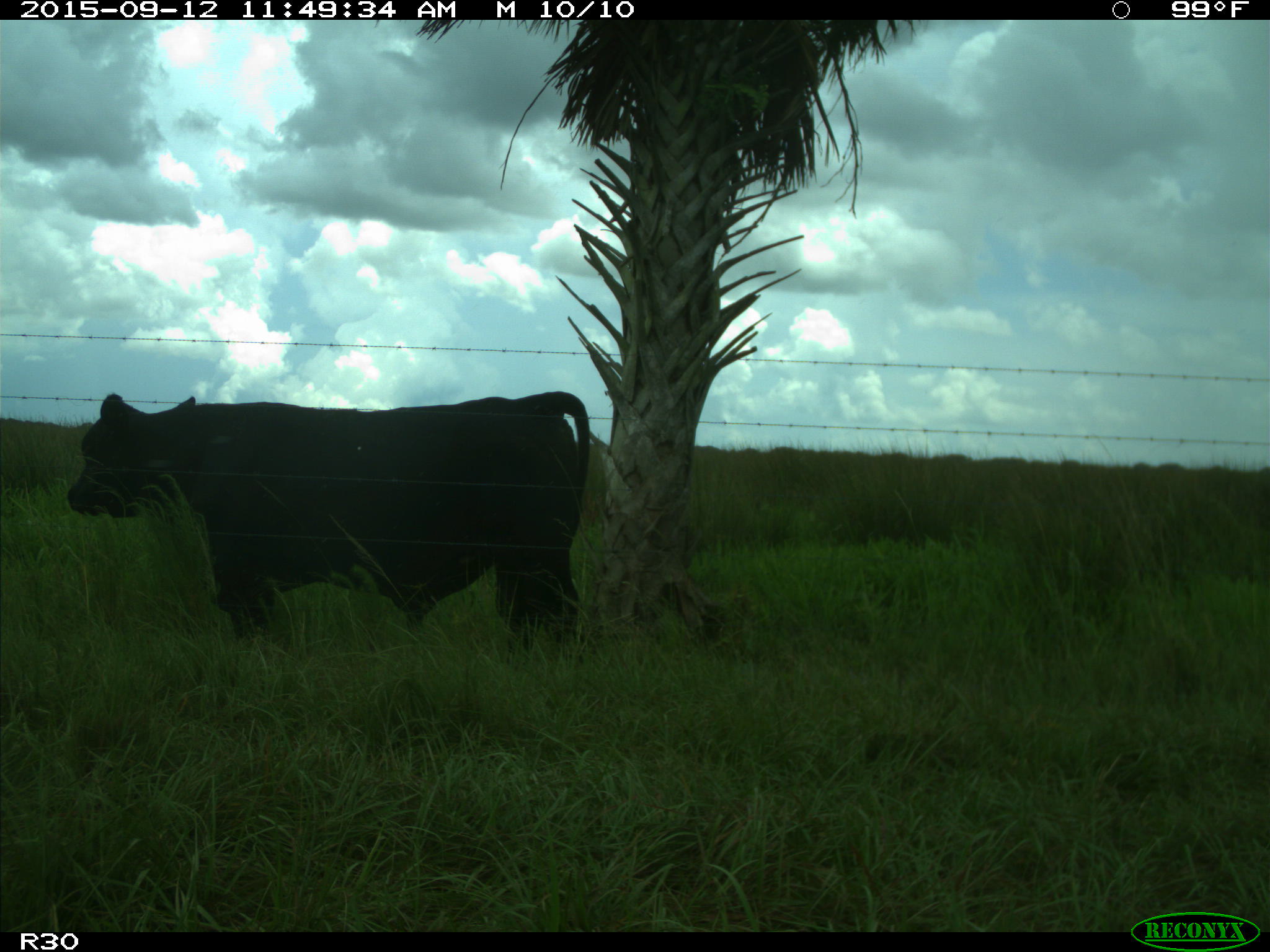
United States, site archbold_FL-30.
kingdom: Animalia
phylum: Chordata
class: Mammalia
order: Artiodactyla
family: Bovidae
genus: Bos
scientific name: Bos taurus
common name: domestic cow